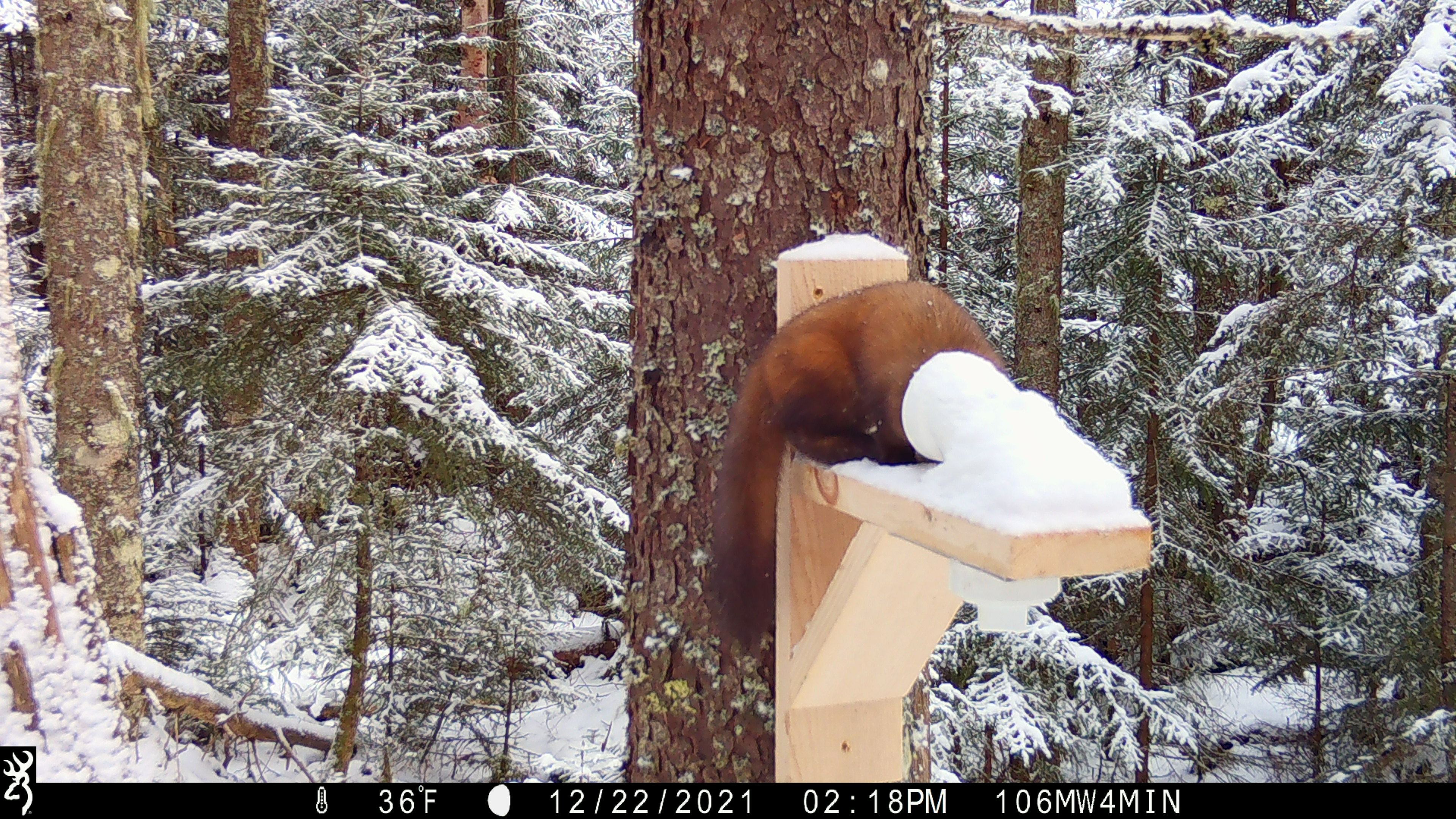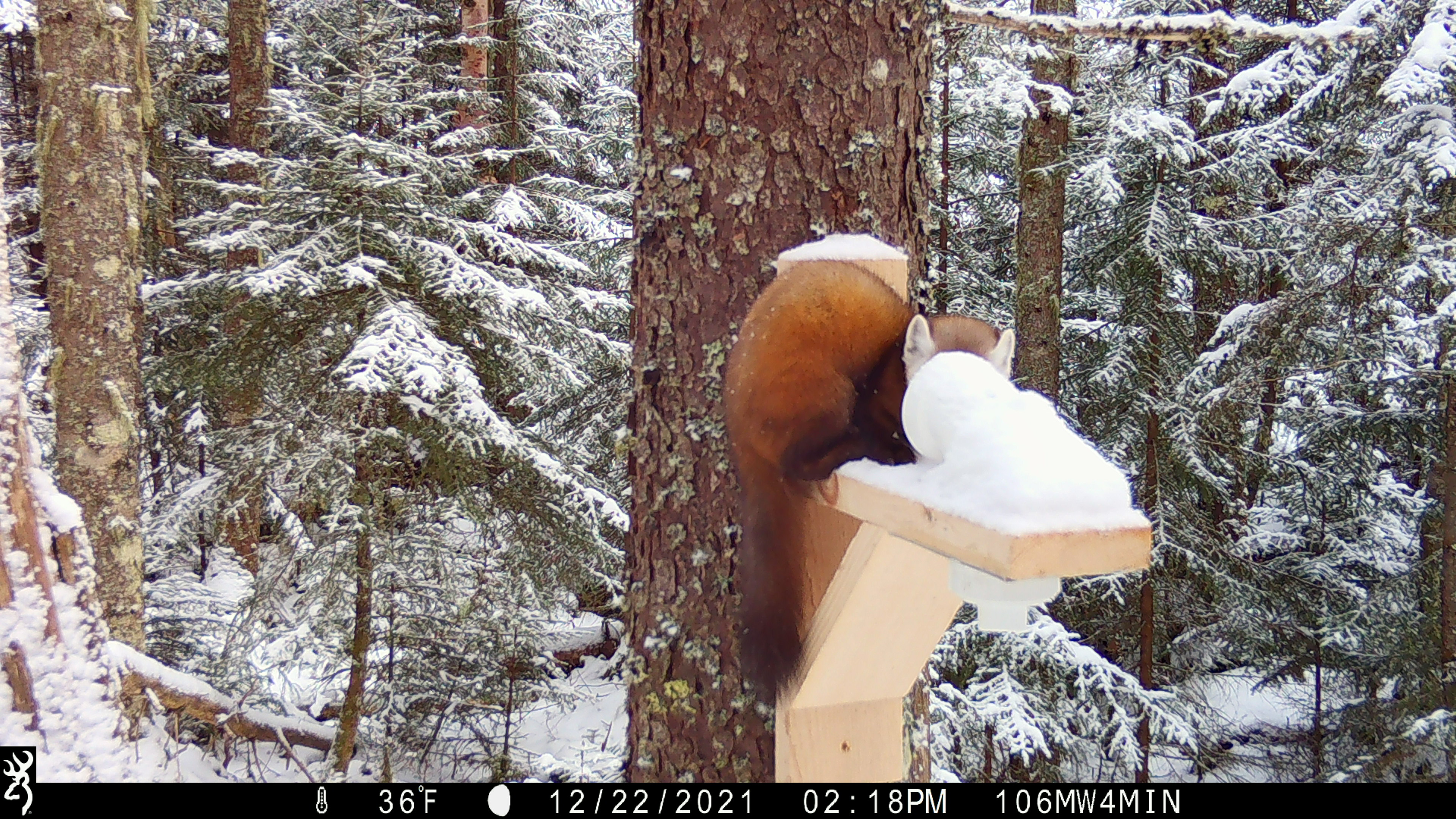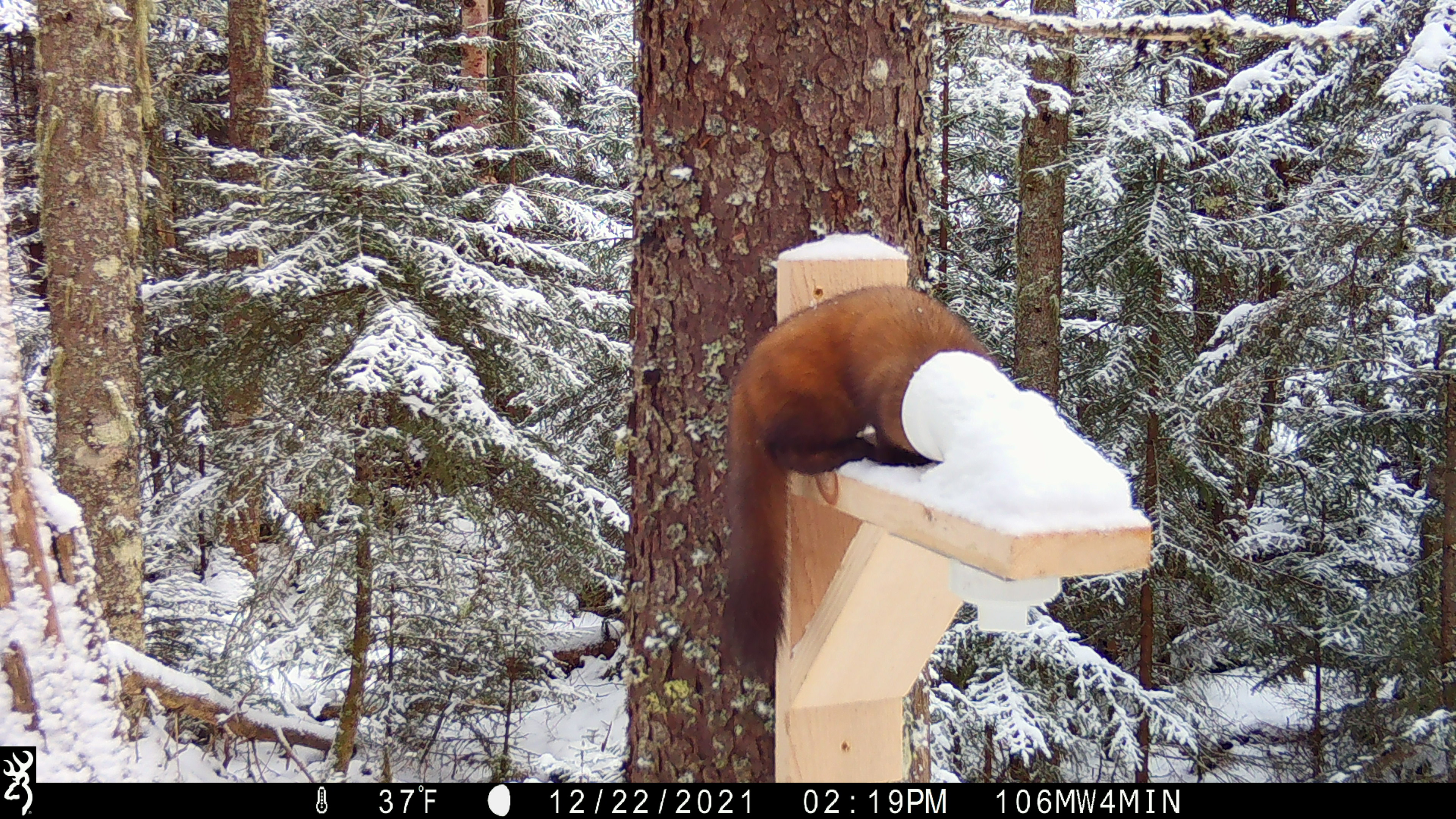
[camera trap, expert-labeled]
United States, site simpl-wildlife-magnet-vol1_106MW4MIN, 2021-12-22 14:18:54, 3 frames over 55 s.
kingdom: Animalia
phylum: Chordata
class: Mammalia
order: Carnivora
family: Mustelidae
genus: Martes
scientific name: Martes americana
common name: american marten